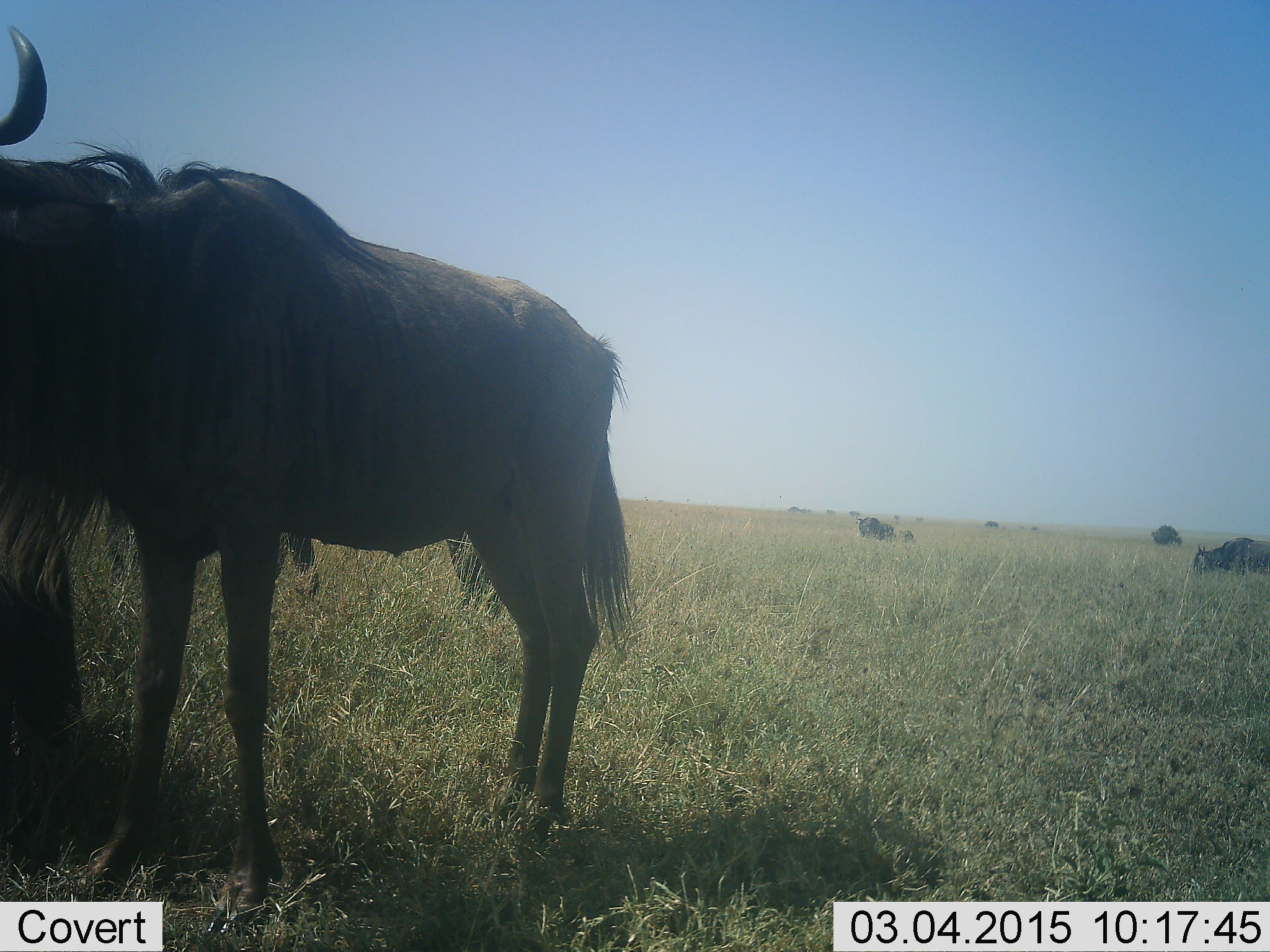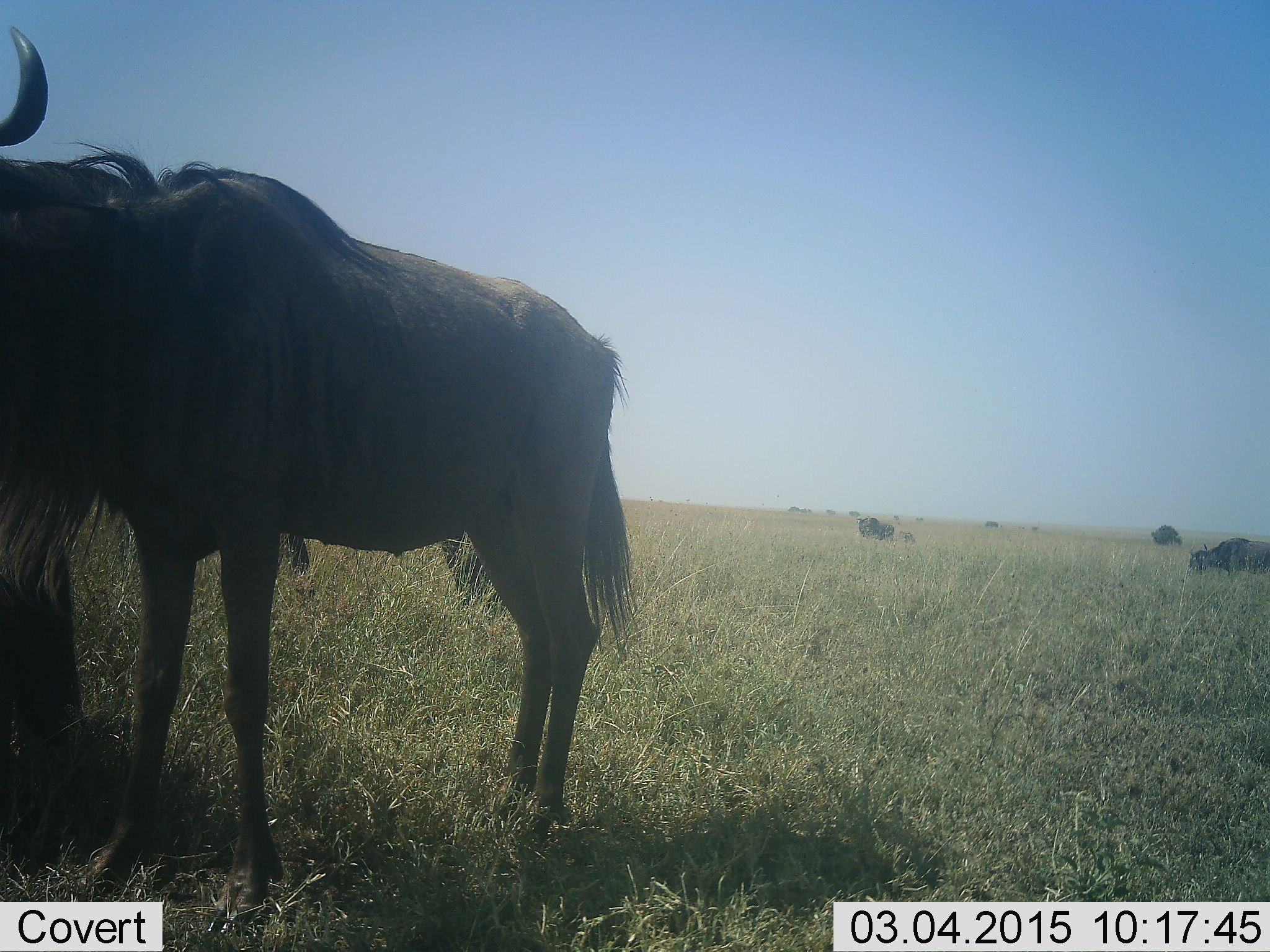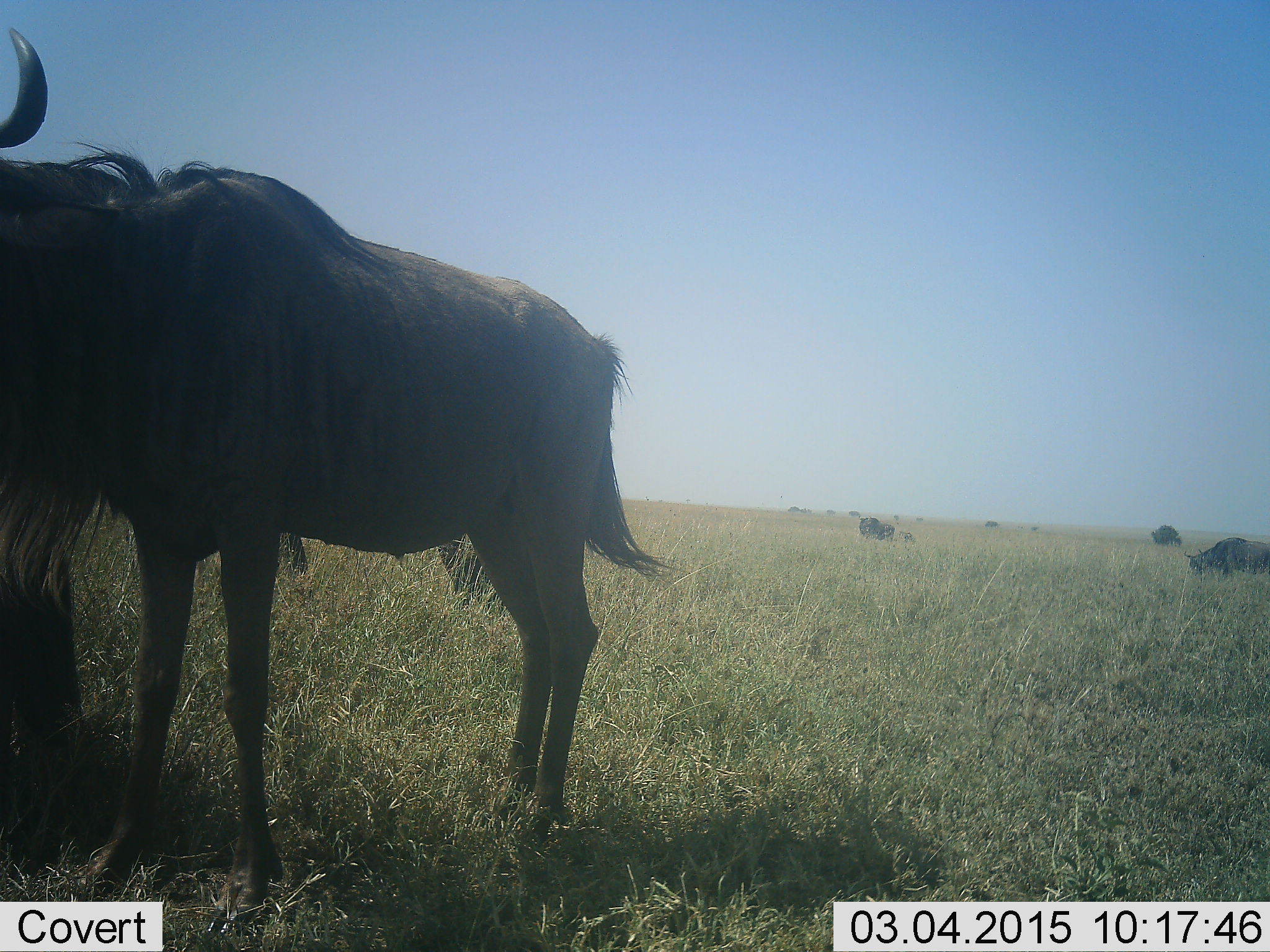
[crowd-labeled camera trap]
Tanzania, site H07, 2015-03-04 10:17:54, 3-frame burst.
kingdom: Animalia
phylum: Chordata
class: Mammalia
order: Artiodactyla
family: Bovidae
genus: Connochaetes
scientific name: Connochaetes taurinus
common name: blue wildebeest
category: wildebeest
Wildebeest (blue wildebeest) (Connochaetes taurinus), count 4. Behavior (volunteer vote fractions): standing 91%, resting 0%, moving 0%, interacting 0%. Young present (vote fraction): 9%. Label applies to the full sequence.